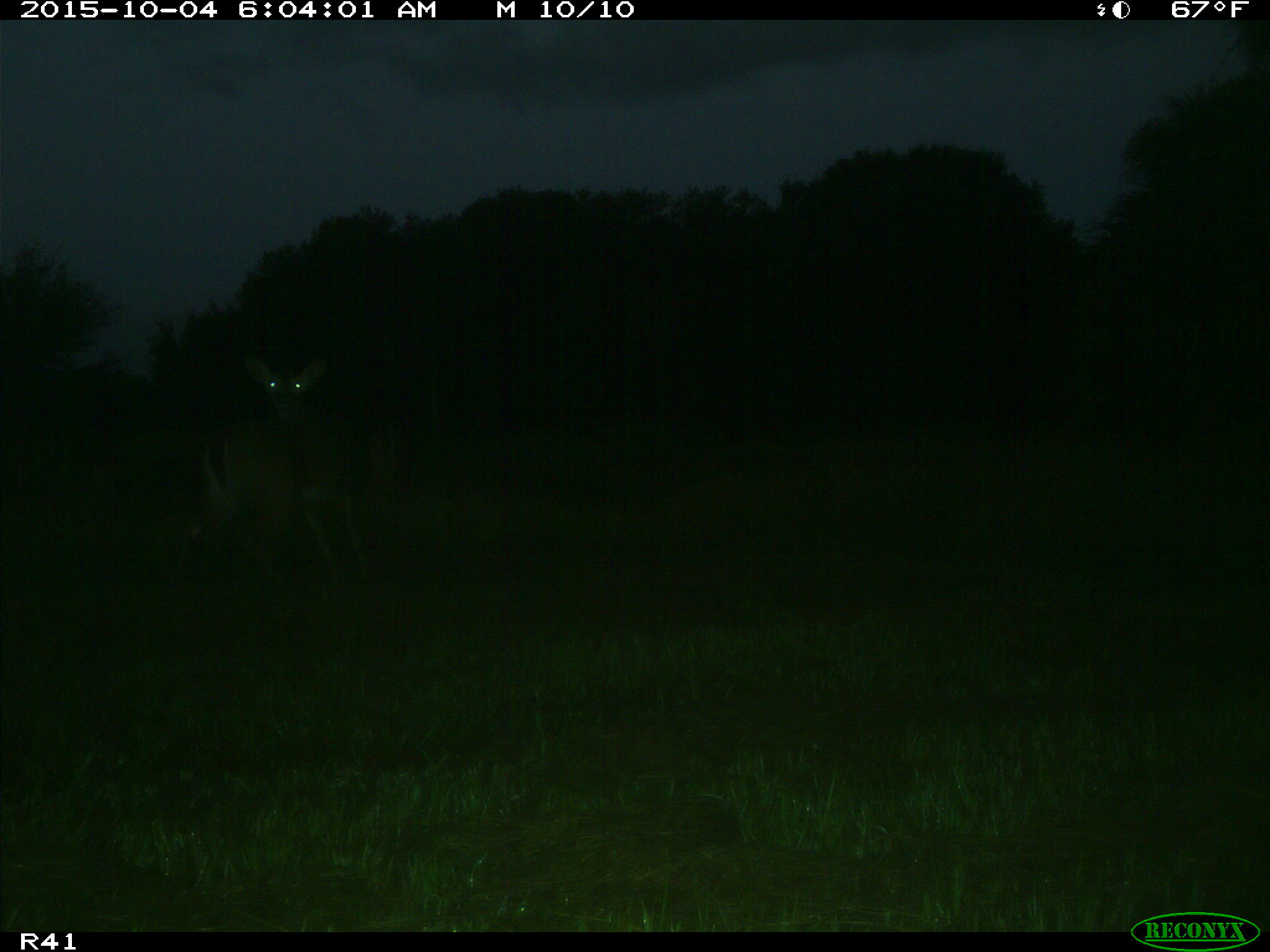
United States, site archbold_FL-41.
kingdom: Animalia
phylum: Chordata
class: Mammalia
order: Artiodactyla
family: Cervidae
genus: Odocoileus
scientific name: Odocoileus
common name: deer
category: unidentified deer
Unidentified deer (deer) (Odocoileus).